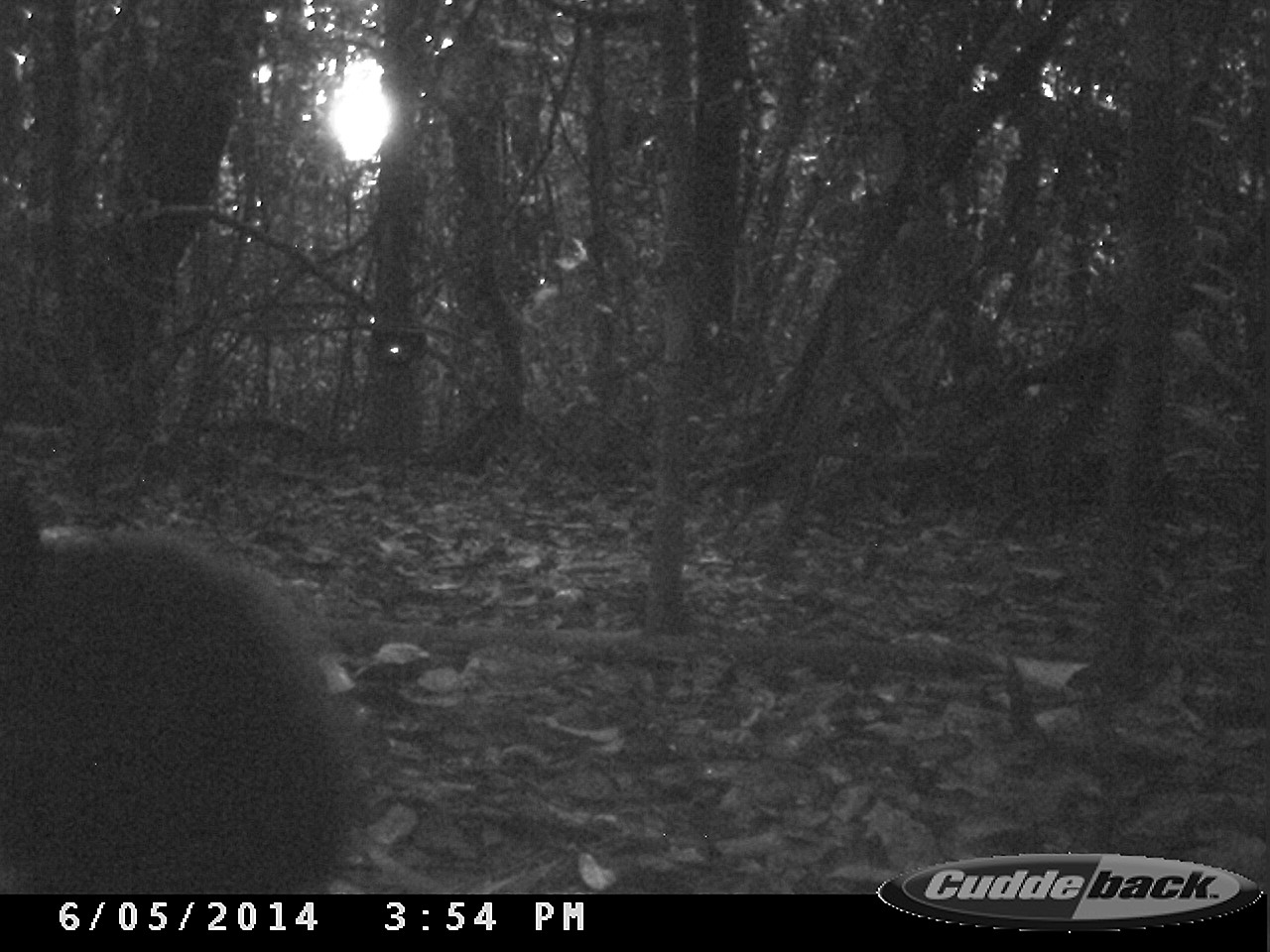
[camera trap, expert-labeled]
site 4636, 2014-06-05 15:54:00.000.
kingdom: Animalia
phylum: Chordata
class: Aves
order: Gruiformes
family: Psophiidae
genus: Psophia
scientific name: Psophia crepitans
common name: gray-winged trumpeter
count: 6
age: adult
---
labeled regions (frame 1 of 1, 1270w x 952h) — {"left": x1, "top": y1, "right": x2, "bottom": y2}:
psophia crepitans: {"left": 0, "top": 469, "right": 370, "bottom": 894}